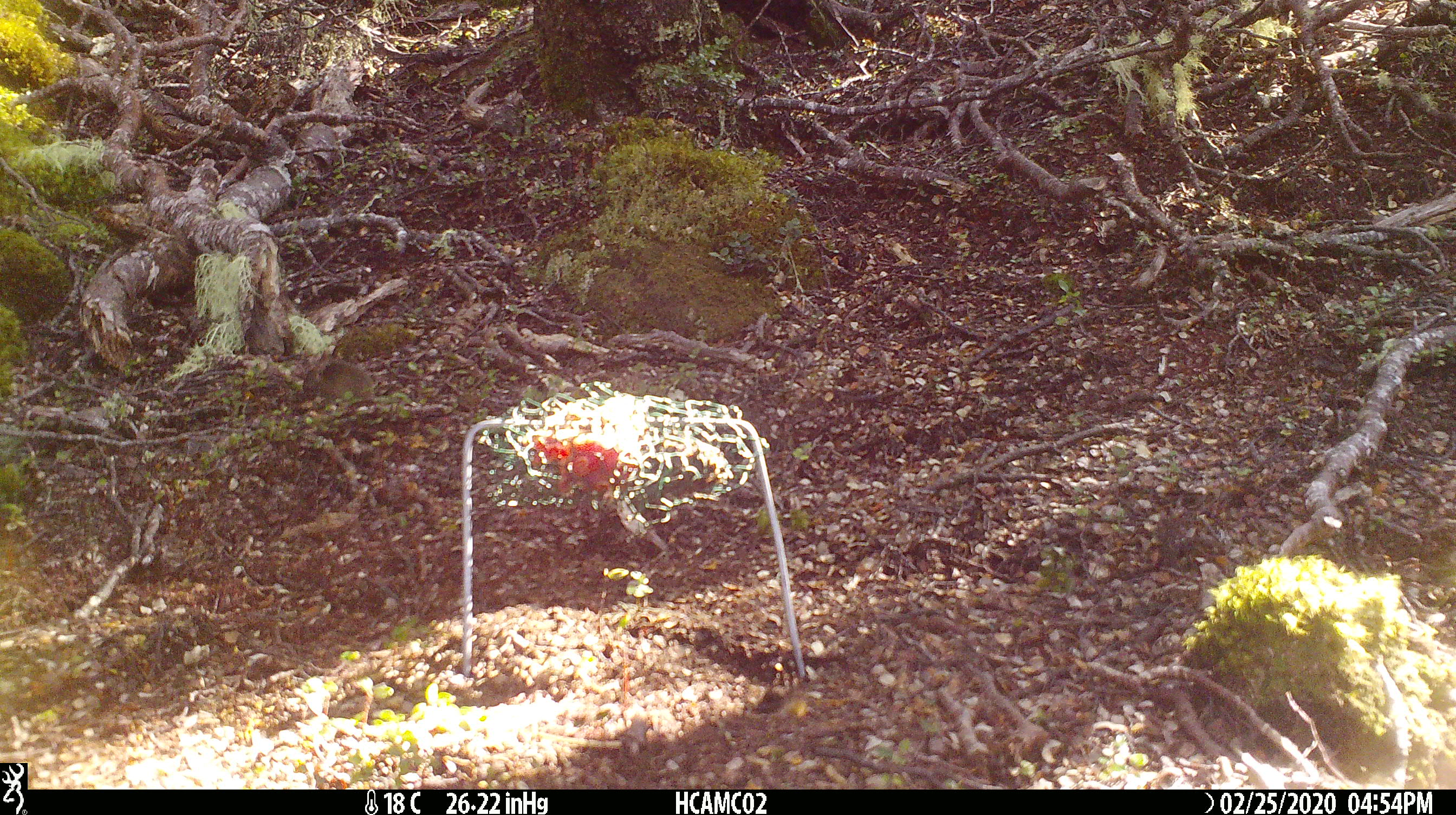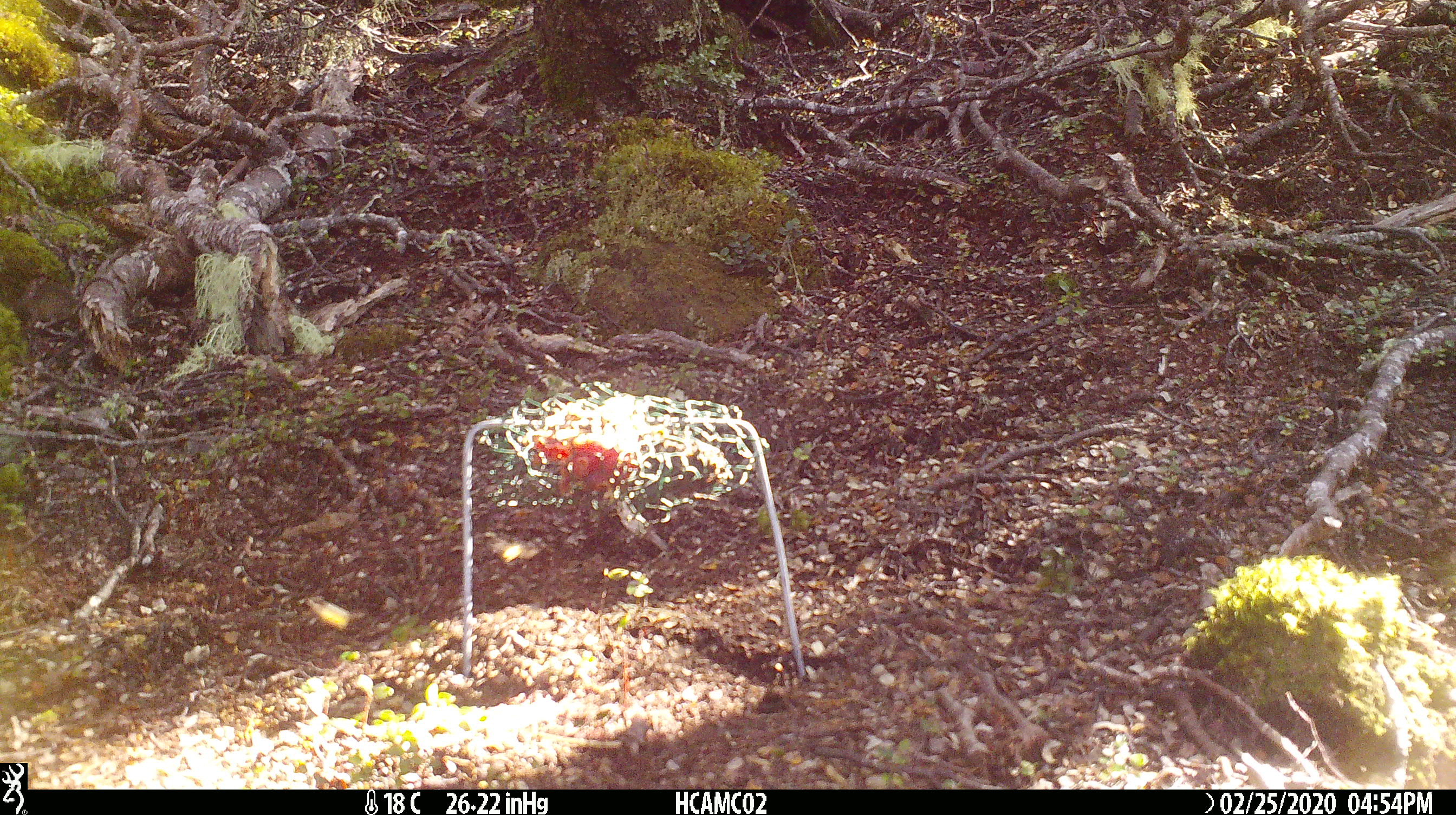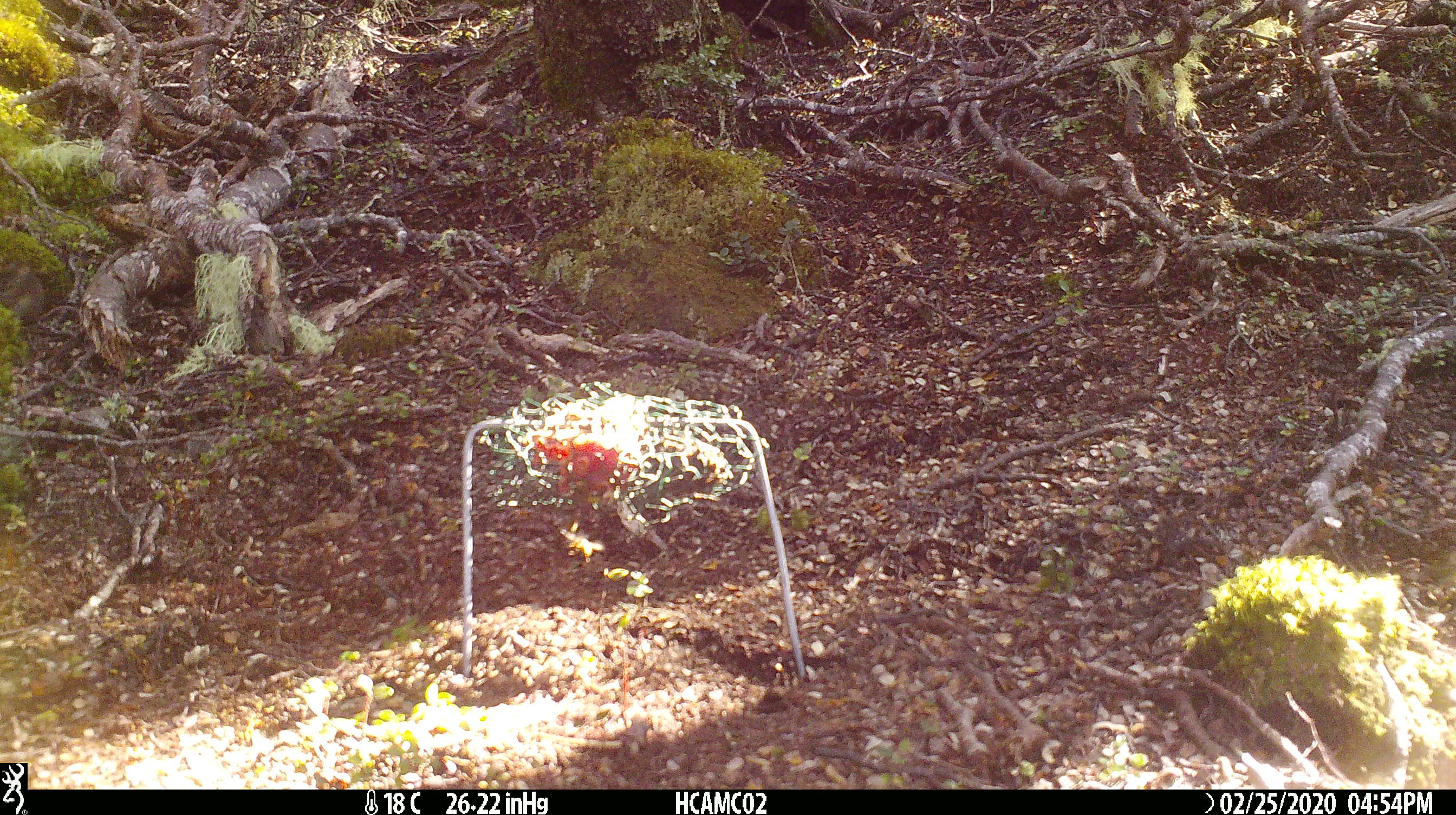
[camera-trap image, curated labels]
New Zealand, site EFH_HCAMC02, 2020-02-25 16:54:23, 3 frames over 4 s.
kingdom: Animalia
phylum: Chordata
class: Mammalia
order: Rodentia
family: Muridae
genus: Mus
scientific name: Mus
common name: mouse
Mouse (Mus).